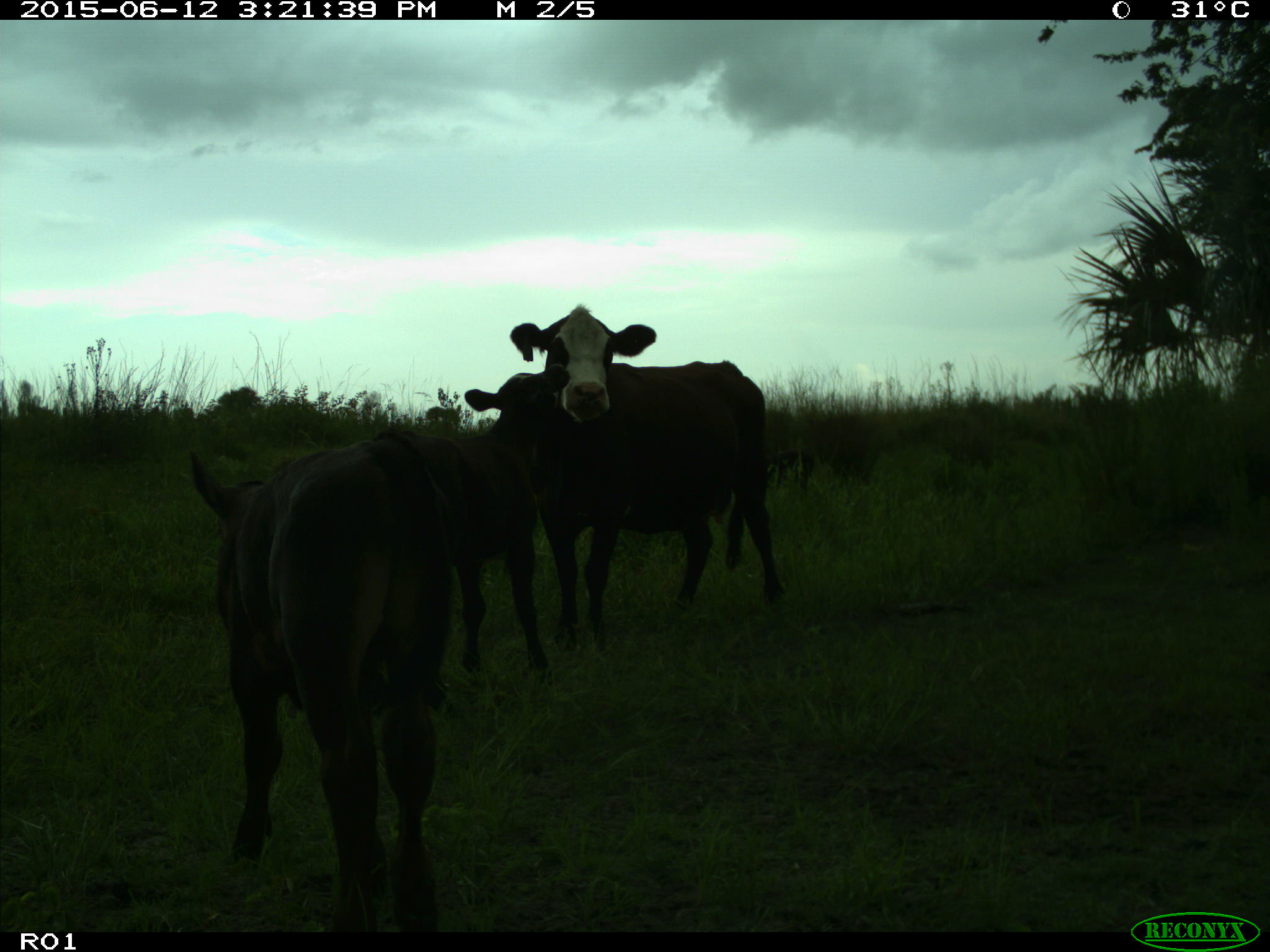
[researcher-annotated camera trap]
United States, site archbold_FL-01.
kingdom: Animalia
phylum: Chordata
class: Mammalia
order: Artiodactyla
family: Bovidae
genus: Bos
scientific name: Bos taurus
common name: domestic cow